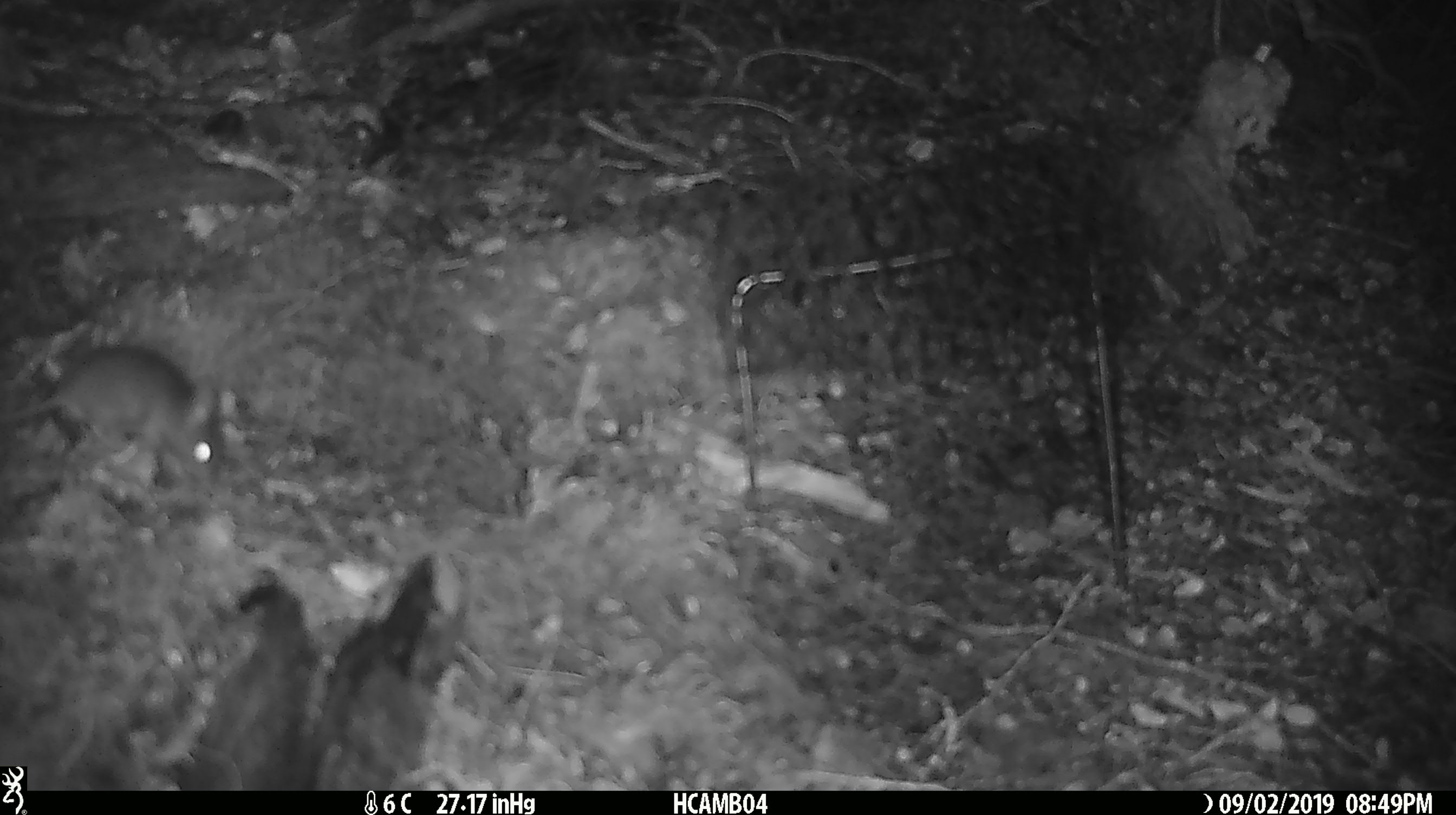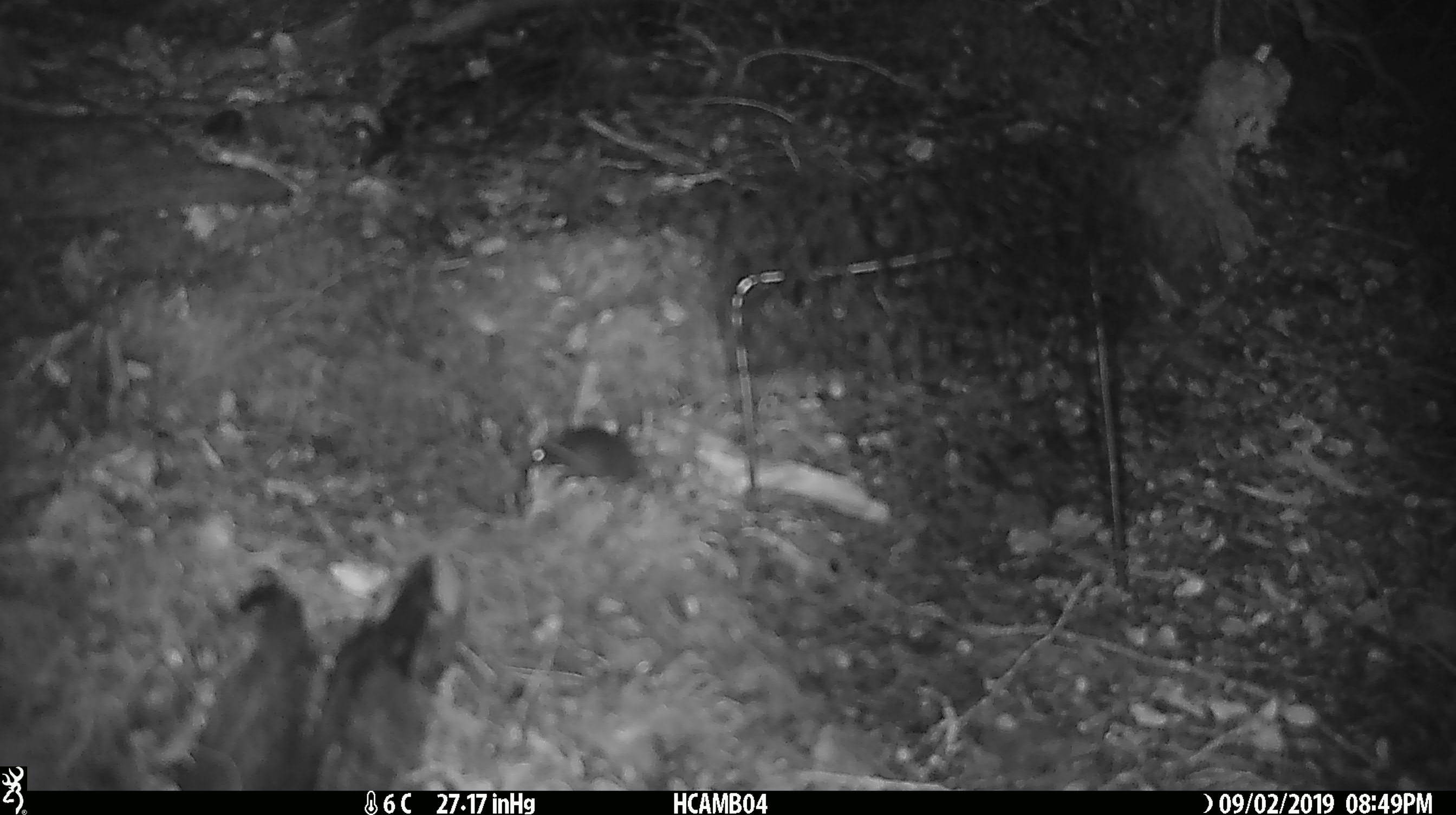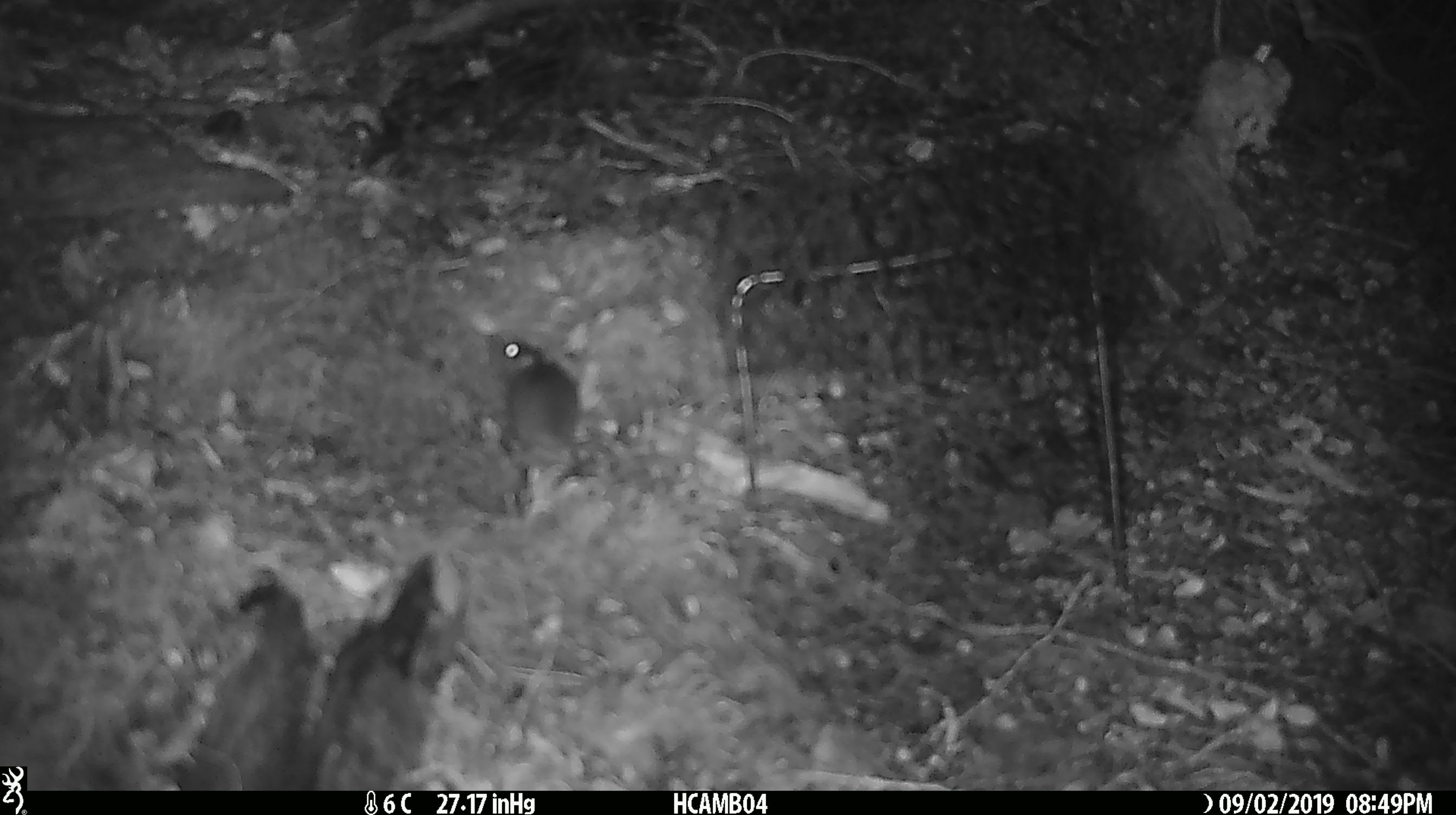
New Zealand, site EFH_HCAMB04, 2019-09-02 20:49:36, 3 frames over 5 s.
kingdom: Animalia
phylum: Chordata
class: Mammalia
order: Rodentia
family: Muridae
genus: Mus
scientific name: Mus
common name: mouse